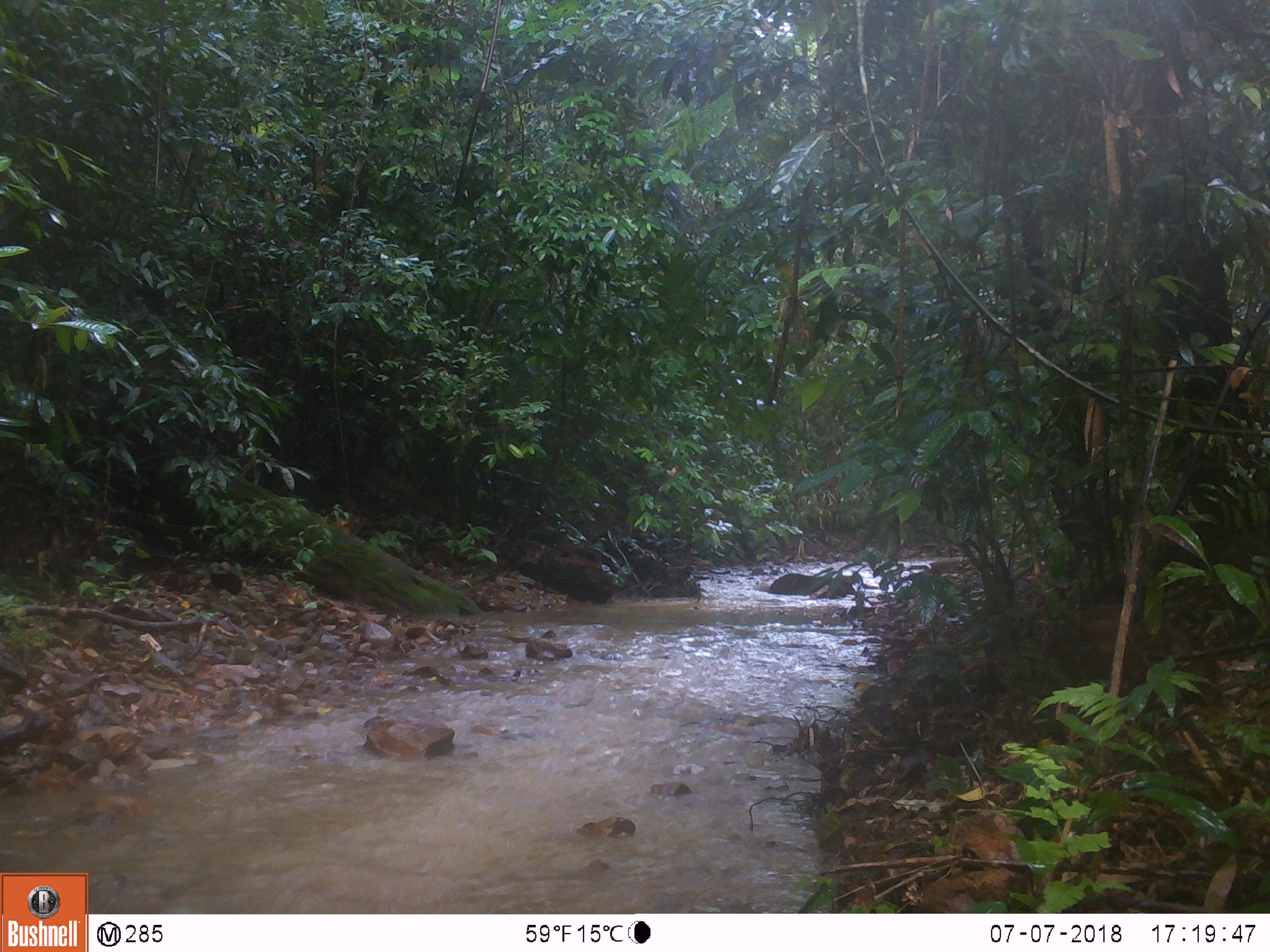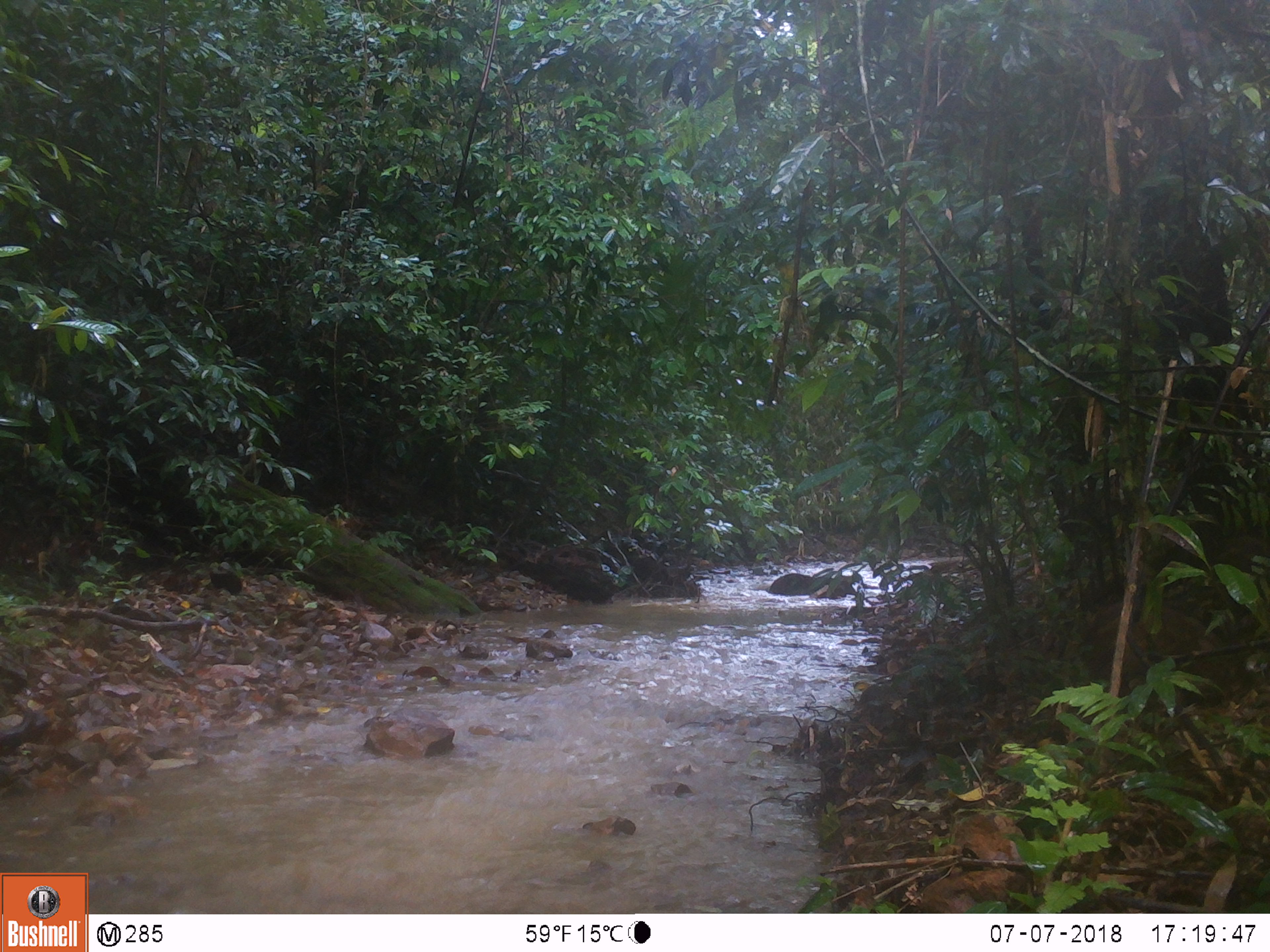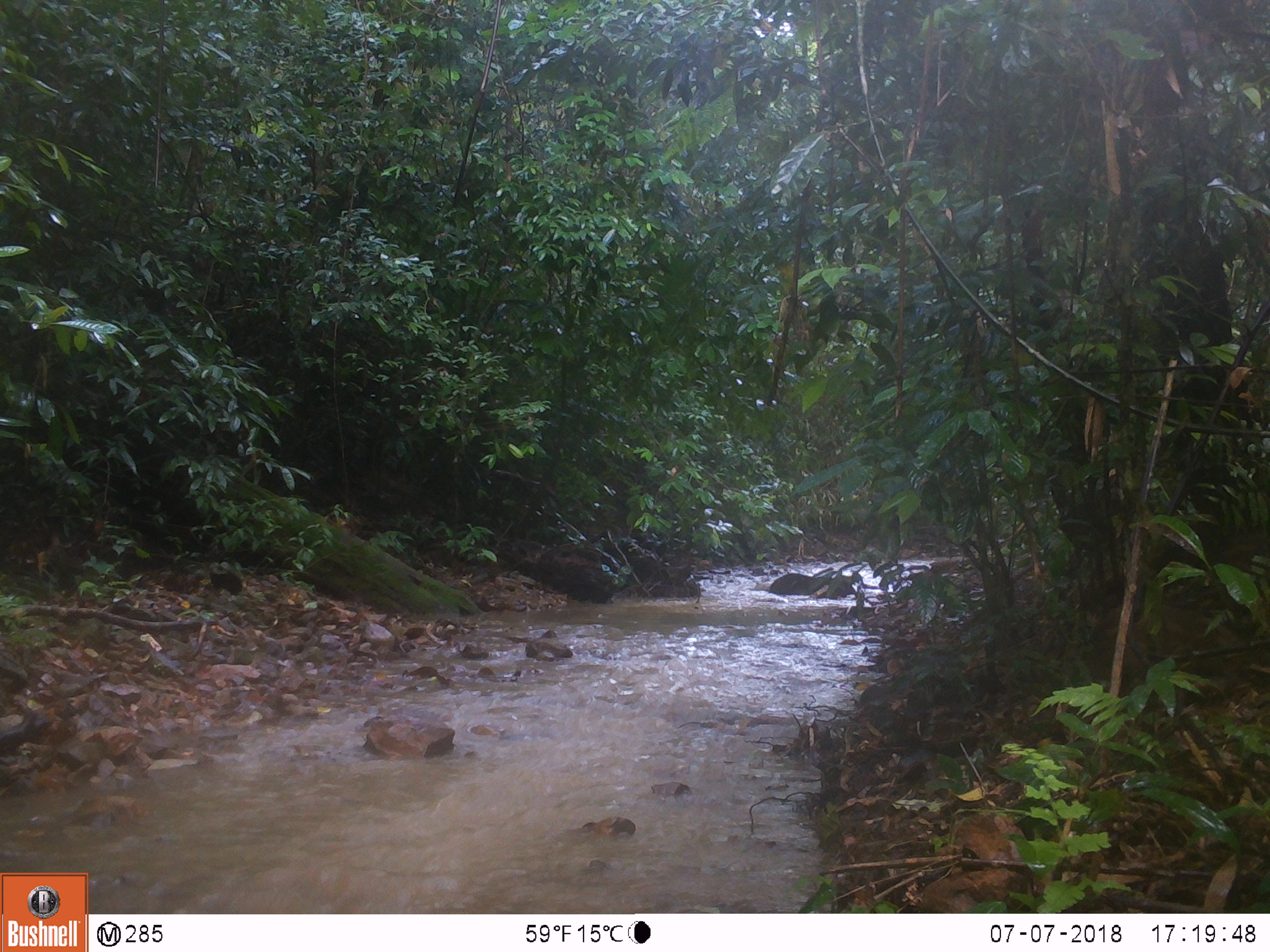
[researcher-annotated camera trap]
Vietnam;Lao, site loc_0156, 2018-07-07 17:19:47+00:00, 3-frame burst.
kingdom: Animalia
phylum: Chordata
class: Mammalia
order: Artiodactyla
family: Suidae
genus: Sus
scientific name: Sus scrofa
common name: eurasian wild pig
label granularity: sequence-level